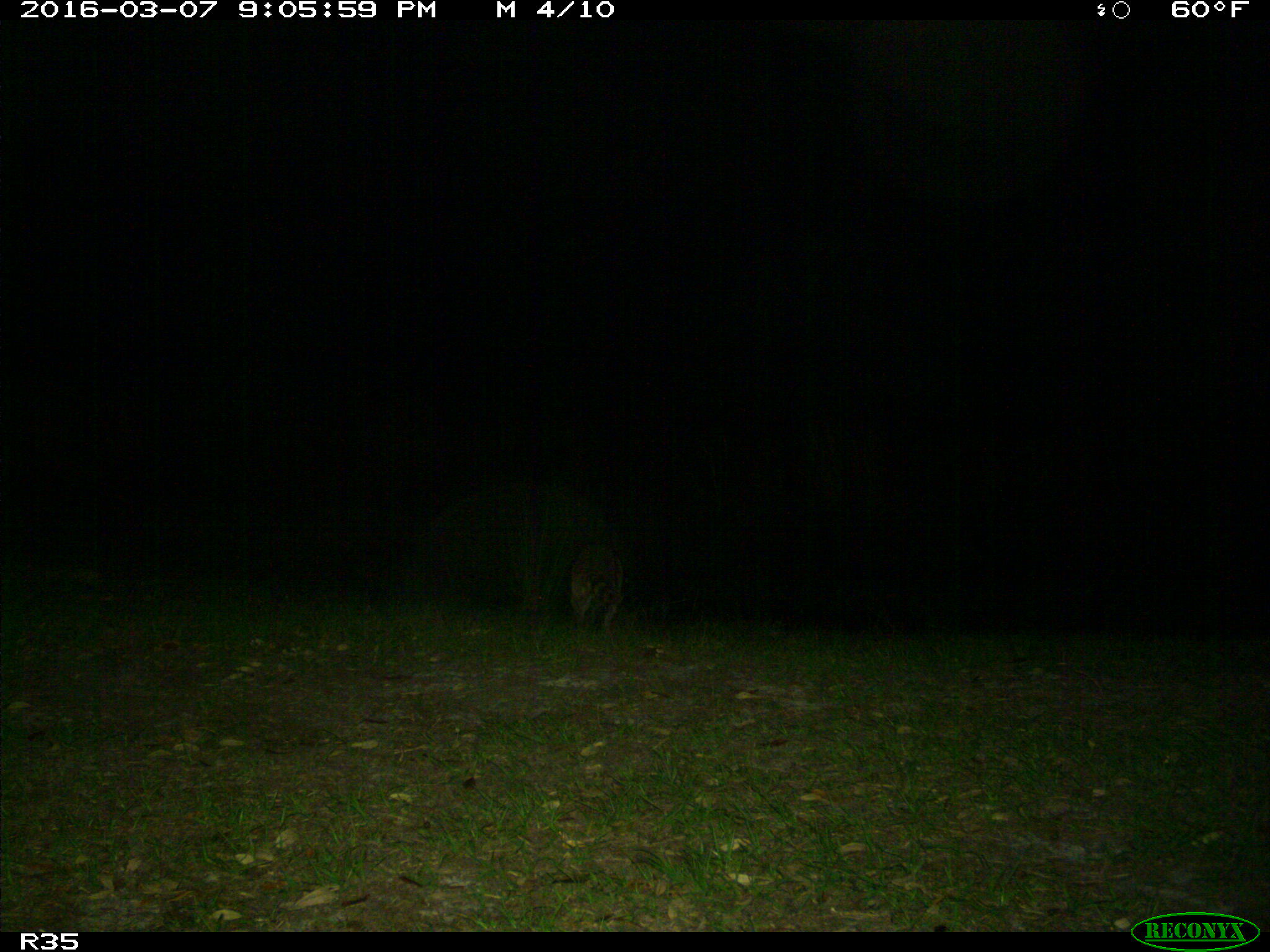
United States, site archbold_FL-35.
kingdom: Animalia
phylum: Chordata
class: Mammalia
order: Carnivora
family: Procyonidae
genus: Procyon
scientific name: Procyon lotor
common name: common raccoon